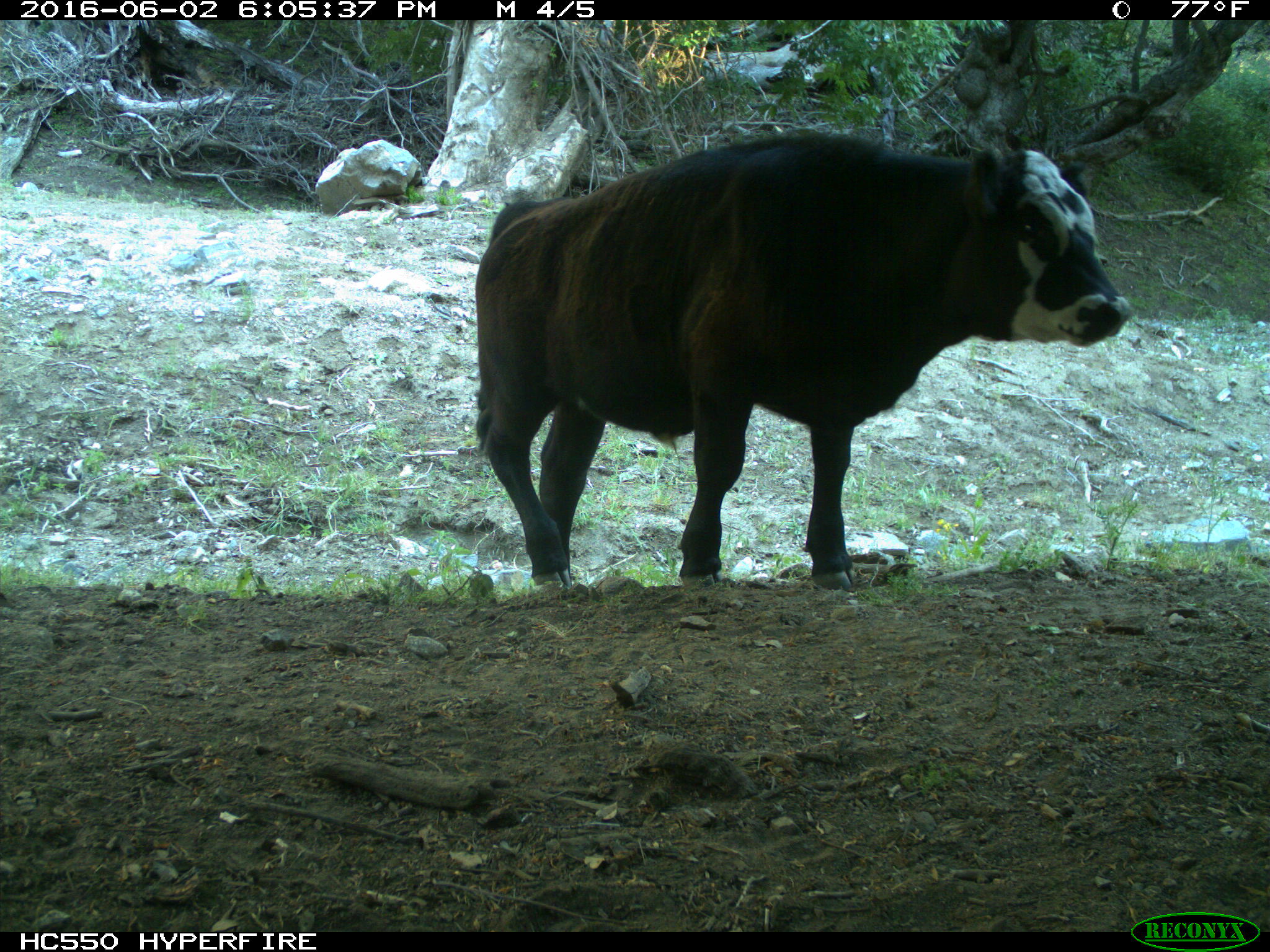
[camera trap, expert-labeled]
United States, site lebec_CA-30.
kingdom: Animalia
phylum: Chordata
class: Mammalia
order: Artiodactyla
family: Bovidae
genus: Bos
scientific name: Bos taurus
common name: domestic cow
Bos taurus (domestic cow).